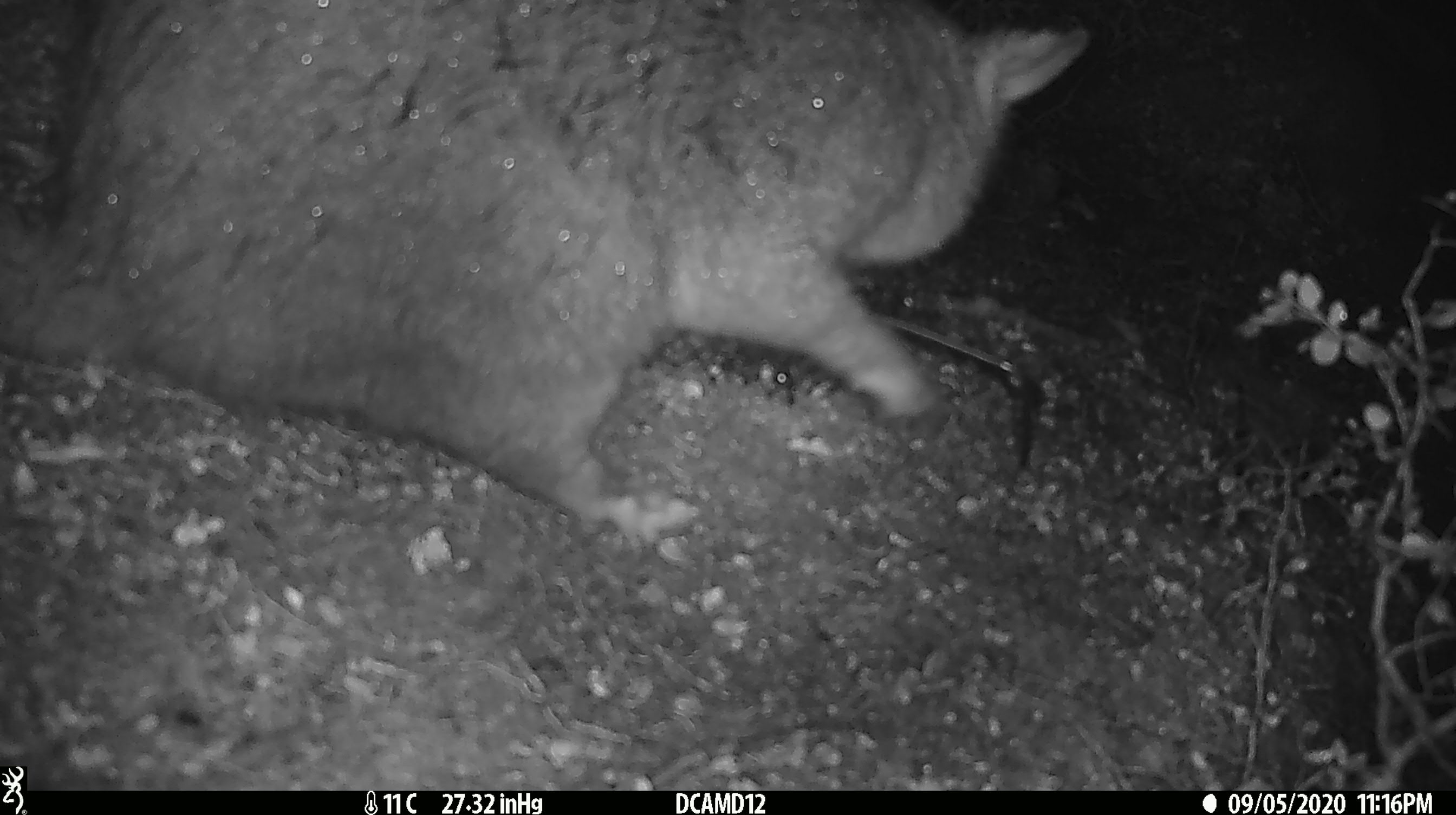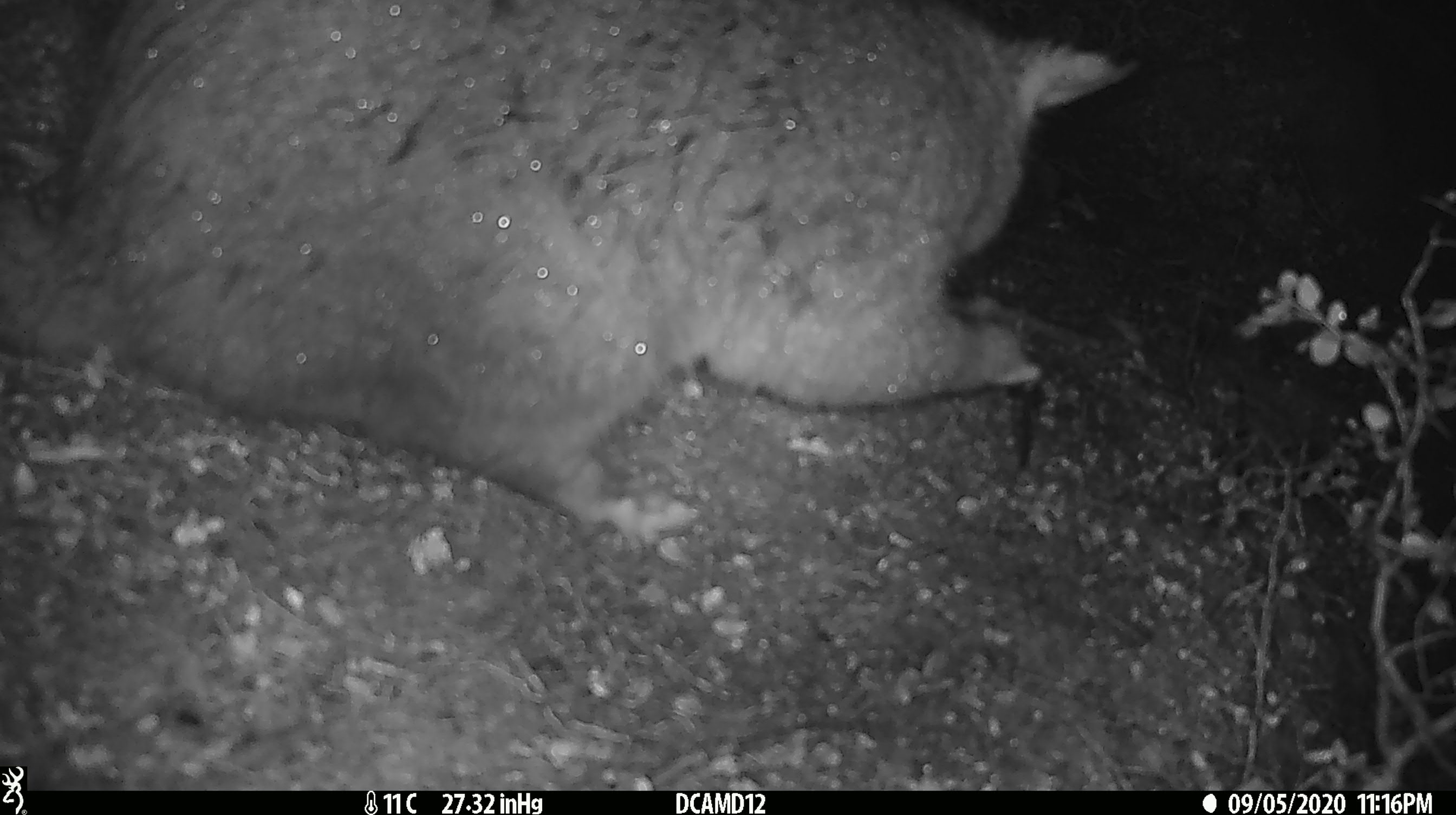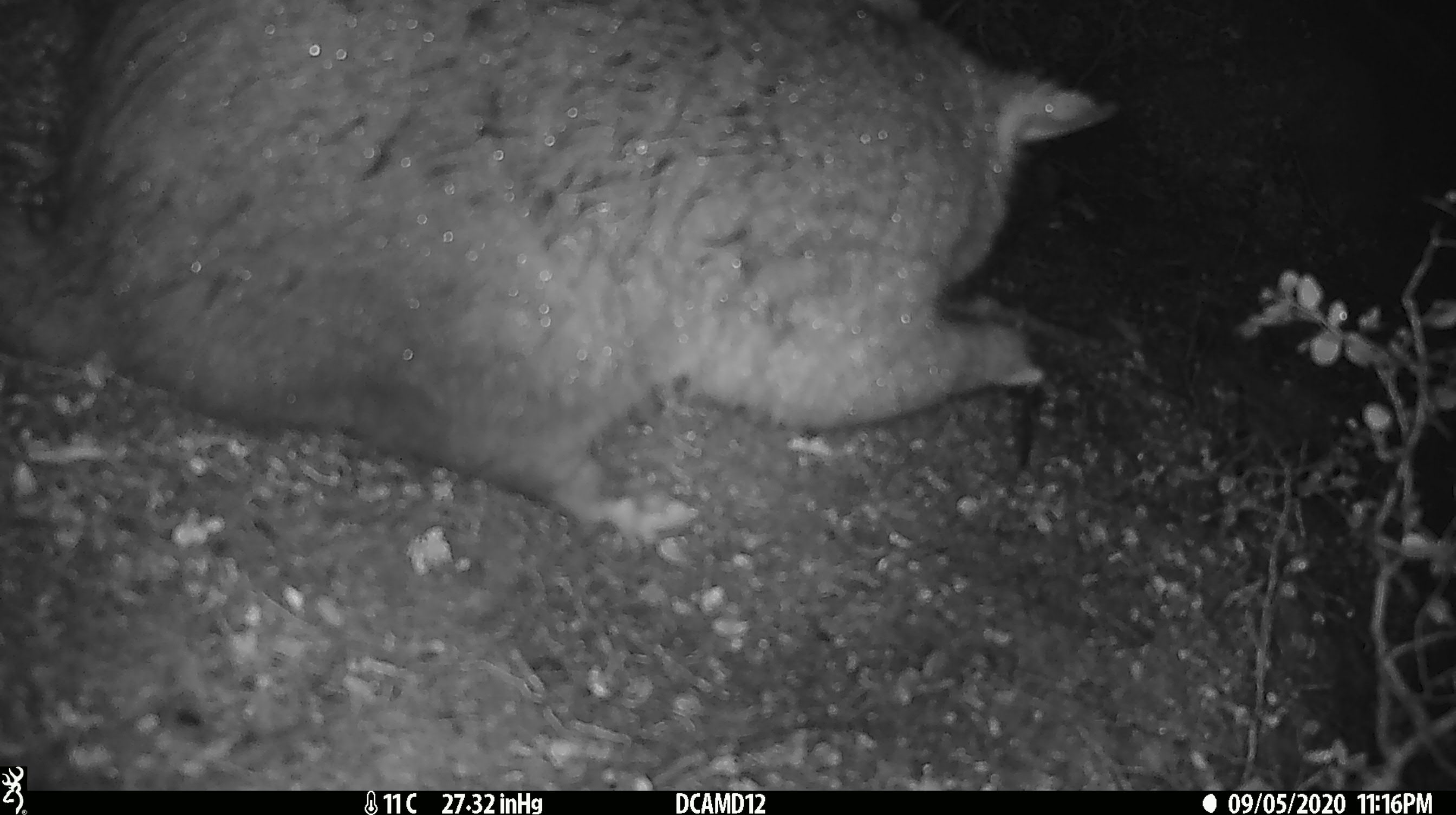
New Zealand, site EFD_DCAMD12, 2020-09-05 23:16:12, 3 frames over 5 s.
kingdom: Animalia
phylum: Chordata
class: Mammalia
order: Diprotodontia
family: Phalangeridae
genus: Trichosurus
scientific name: Trichosurus vulpecula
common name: common brushtail possum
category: possum